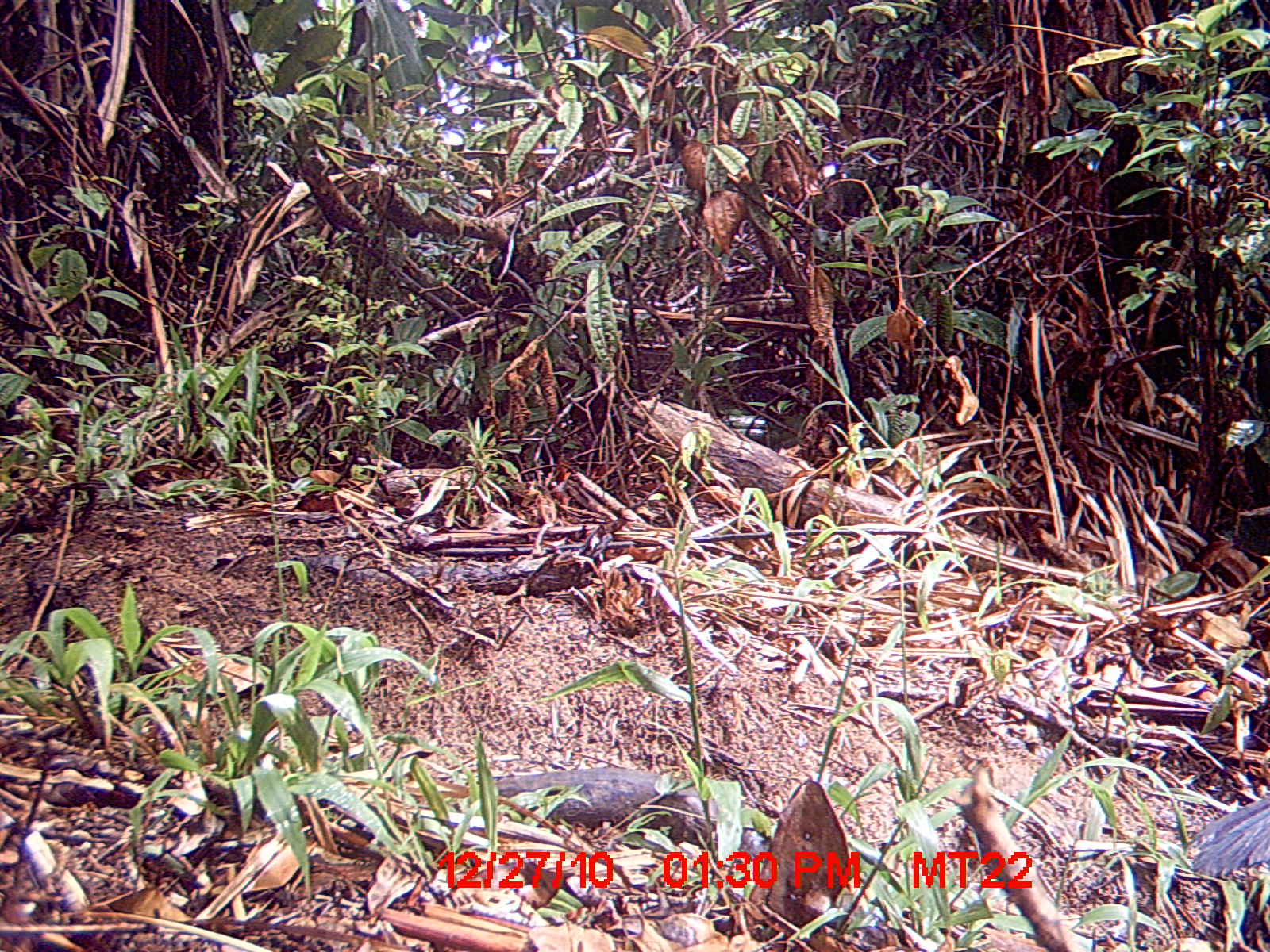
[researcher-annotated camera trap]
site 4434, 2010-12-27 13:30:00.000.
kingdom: Animalia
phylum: Chordata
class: Aves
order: Cuculiformes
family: Cuculidae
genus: Coua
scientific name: Coua ruficeps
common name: red-capped coua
Coua ruficeps (red-capped coua), count 1.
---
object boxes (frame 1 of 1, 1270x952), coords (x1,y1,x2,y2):
coua ruficeps: (1185,791,1269,880)